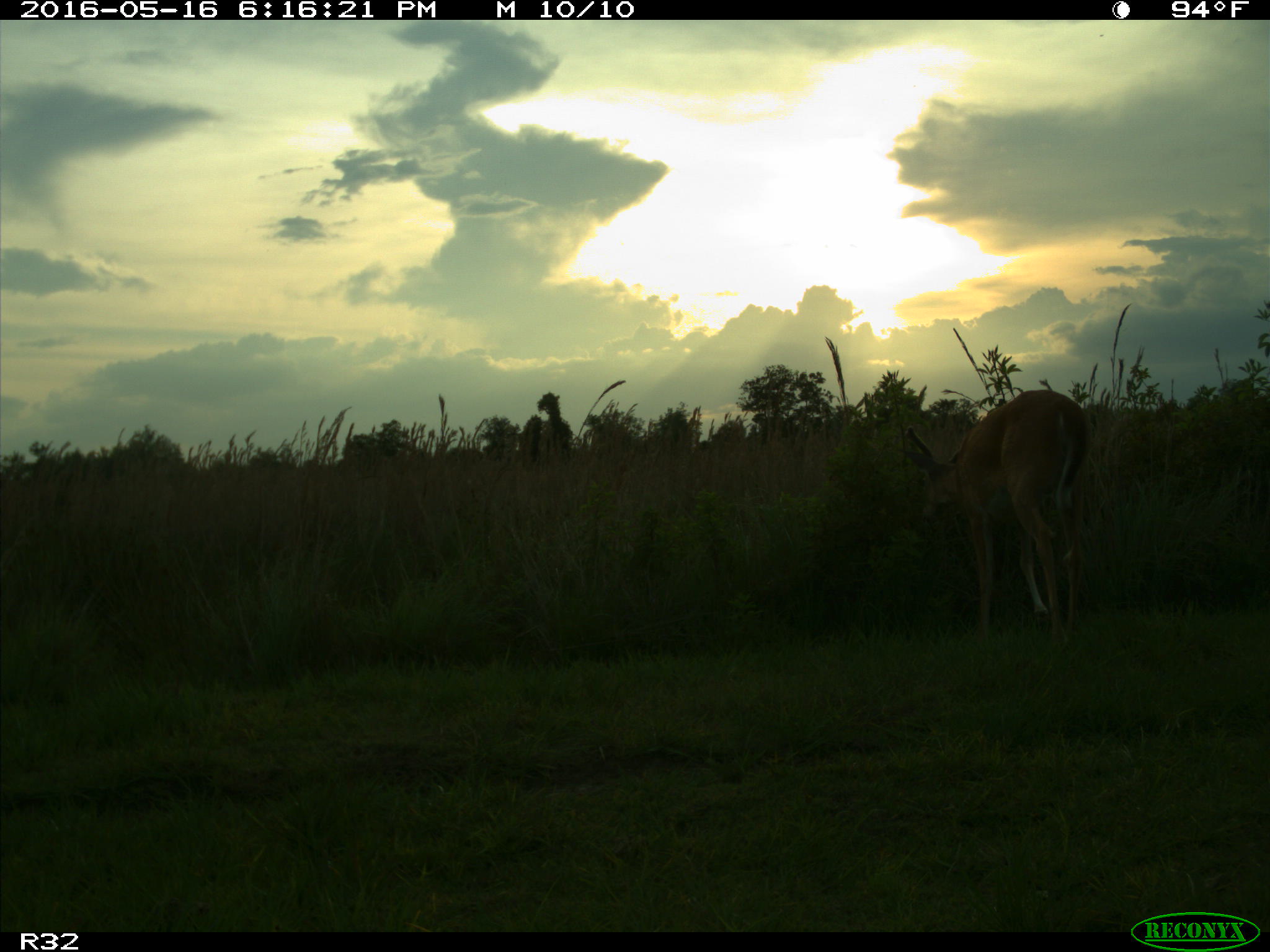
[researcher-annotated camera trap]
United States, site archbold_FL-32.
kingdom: Animalia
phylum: Chordata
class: Mammalia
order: Artiodactyla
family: Cervidae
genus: Odocoileus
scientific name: Odocoileus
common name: deer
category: unidentified deer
Unidentified deer (deer) (Odocoileus).